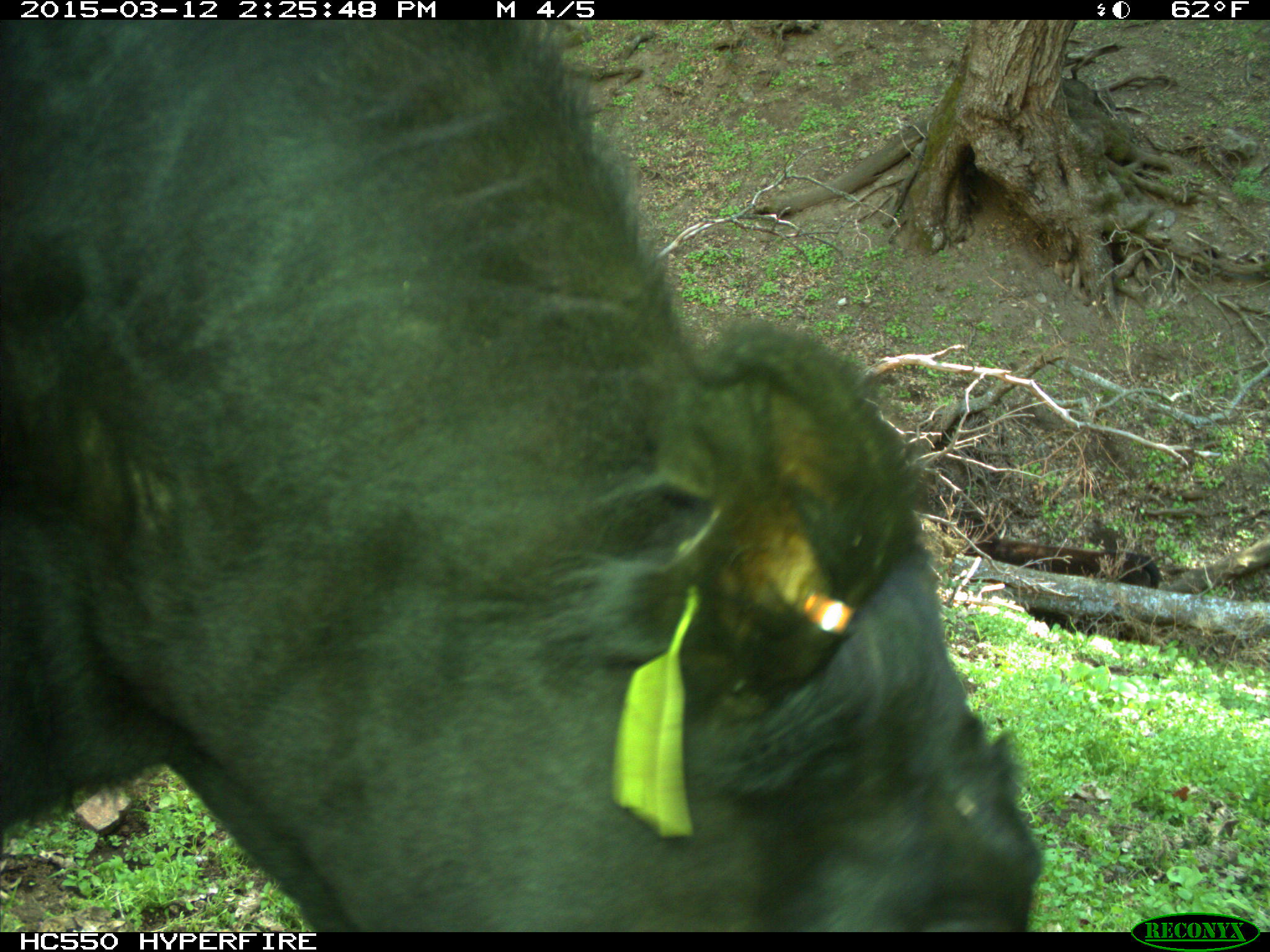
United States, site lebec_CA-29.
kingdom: Animalia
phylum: Chordata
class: Mammalia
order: Artiodactyla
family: Bovidae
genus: Bos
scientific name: Bos taurus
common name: domestic cow